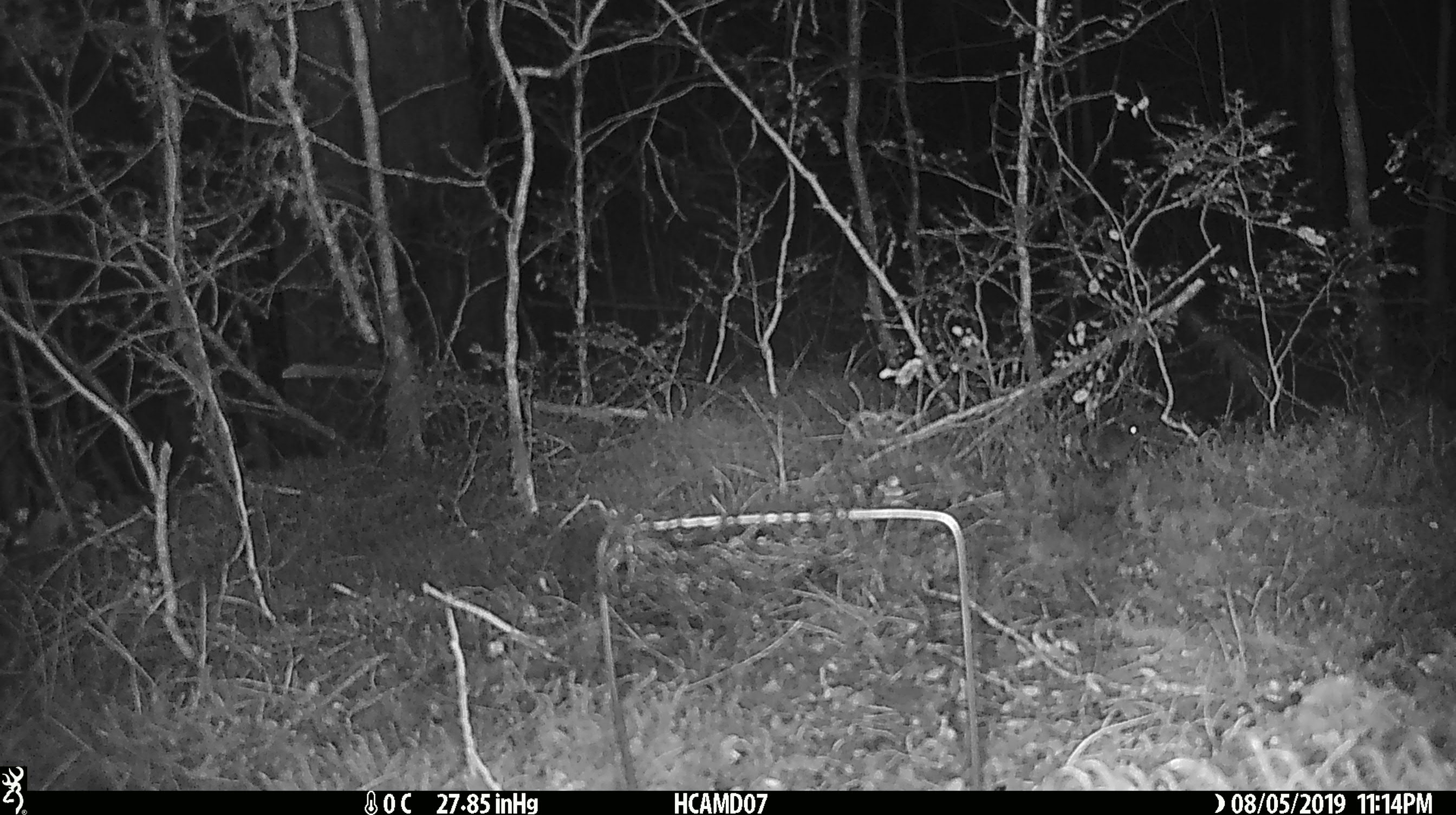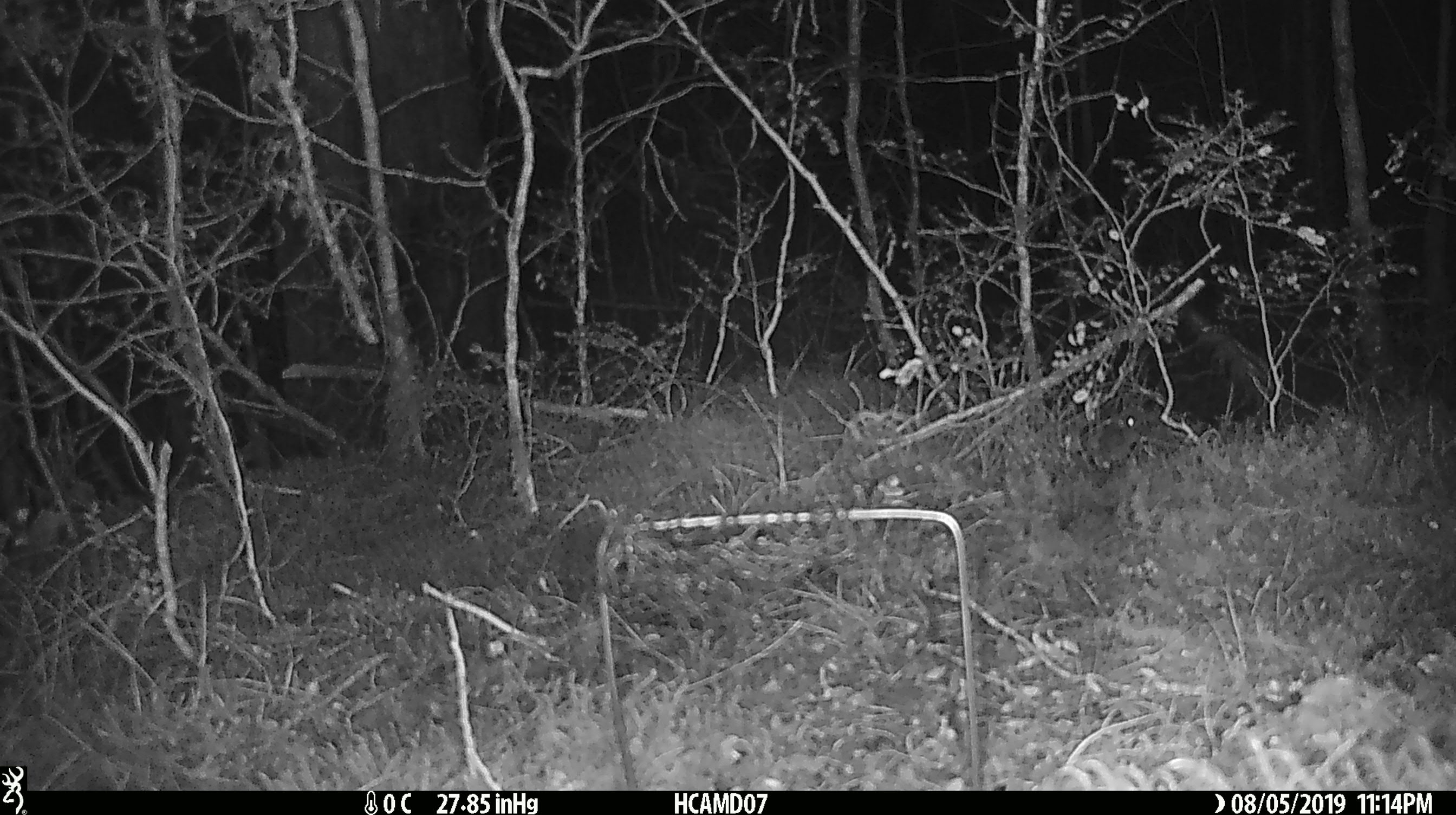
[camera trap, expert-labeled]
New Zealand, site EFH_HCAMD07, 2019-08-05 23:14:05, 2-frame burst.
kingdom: Animalia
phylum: Chordata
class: Mammalia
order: Rodentia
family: Muridae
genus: Mus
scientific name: Mus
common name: mouse